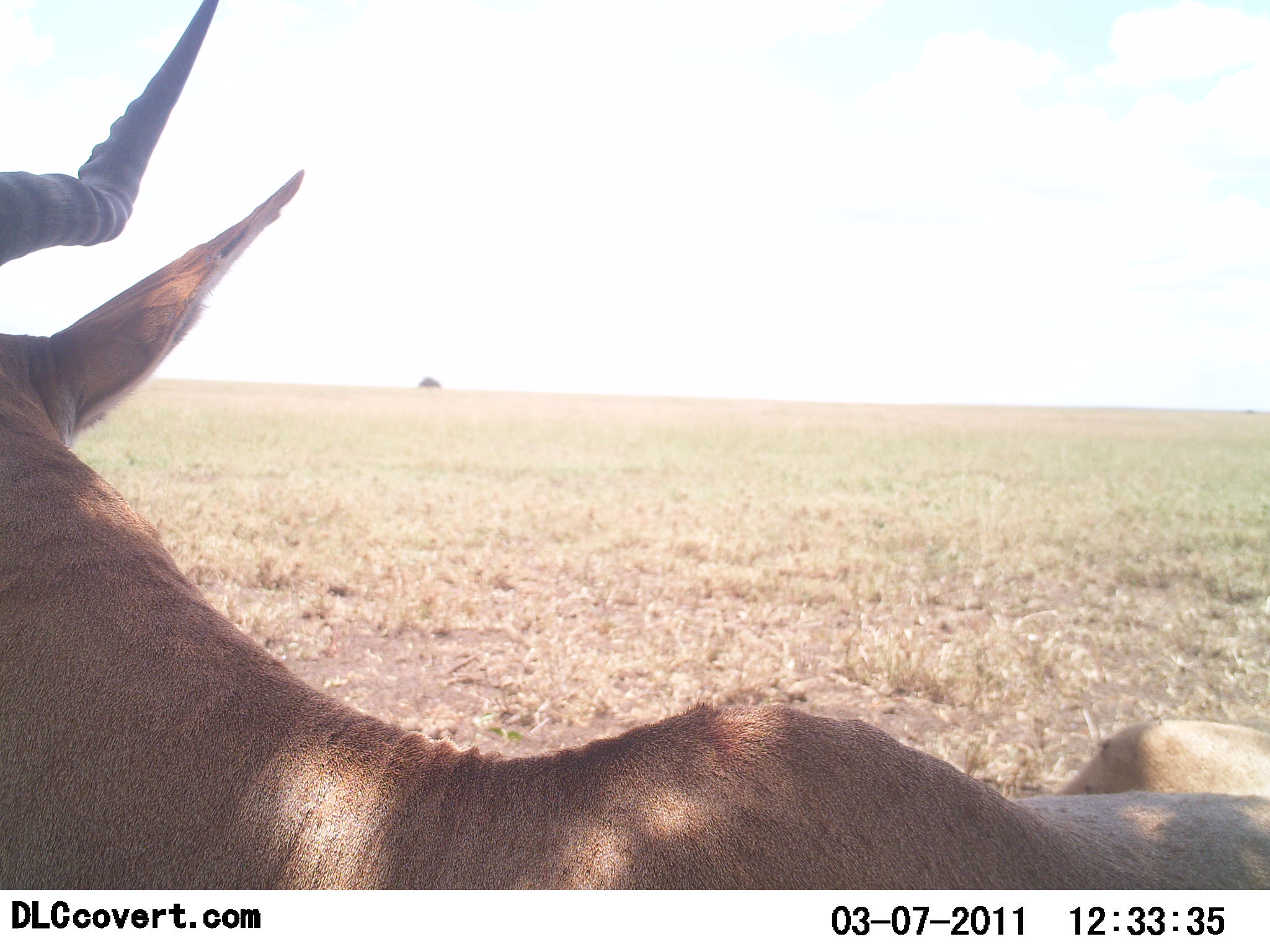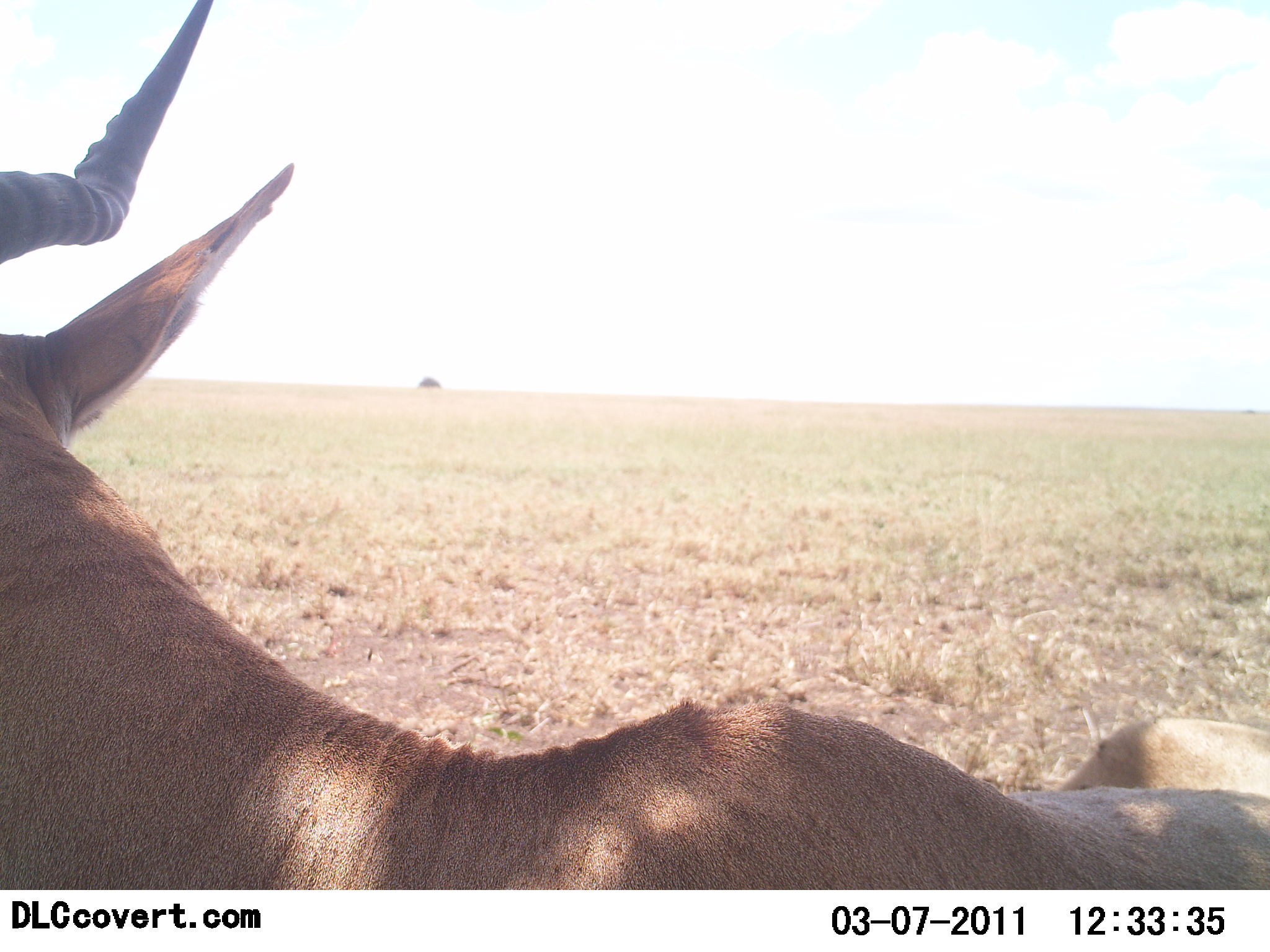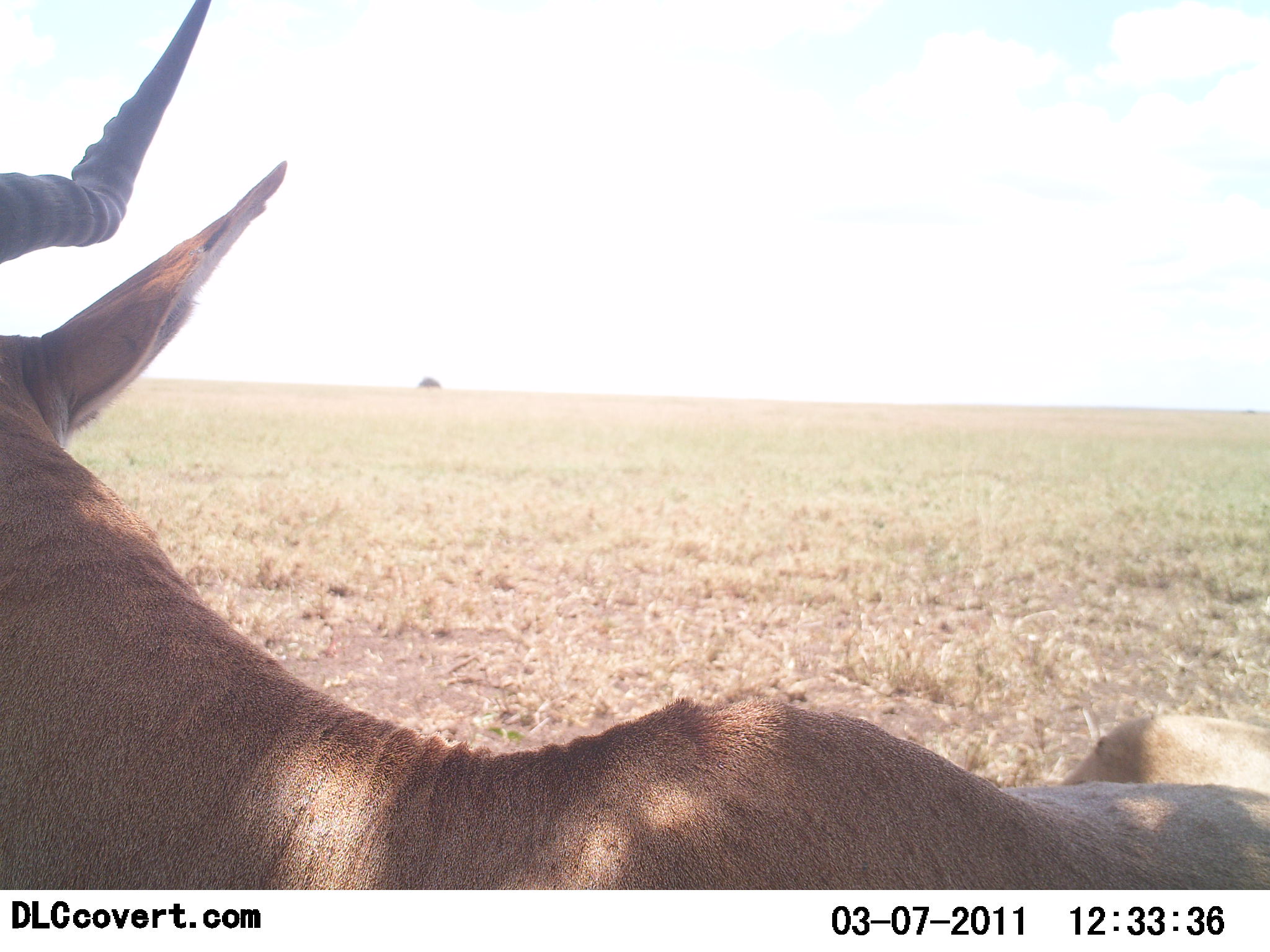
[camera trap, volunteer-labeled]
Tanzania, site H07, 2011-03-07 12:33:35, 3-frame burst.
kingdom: Animalia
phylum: Chordata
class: Mammalia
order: Artiodactyla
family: Bovidae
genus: Alcelaphus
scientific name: Alcelaphus buselaphus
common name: hartebeest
Hartebeest (Alcelaphus buselaphus), count 1. Behavior (volunteer vote fractions): standing 27%, resting 73%, moving 0%, interacting 0%. Young present (vote fraction): 0%. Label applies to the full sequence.